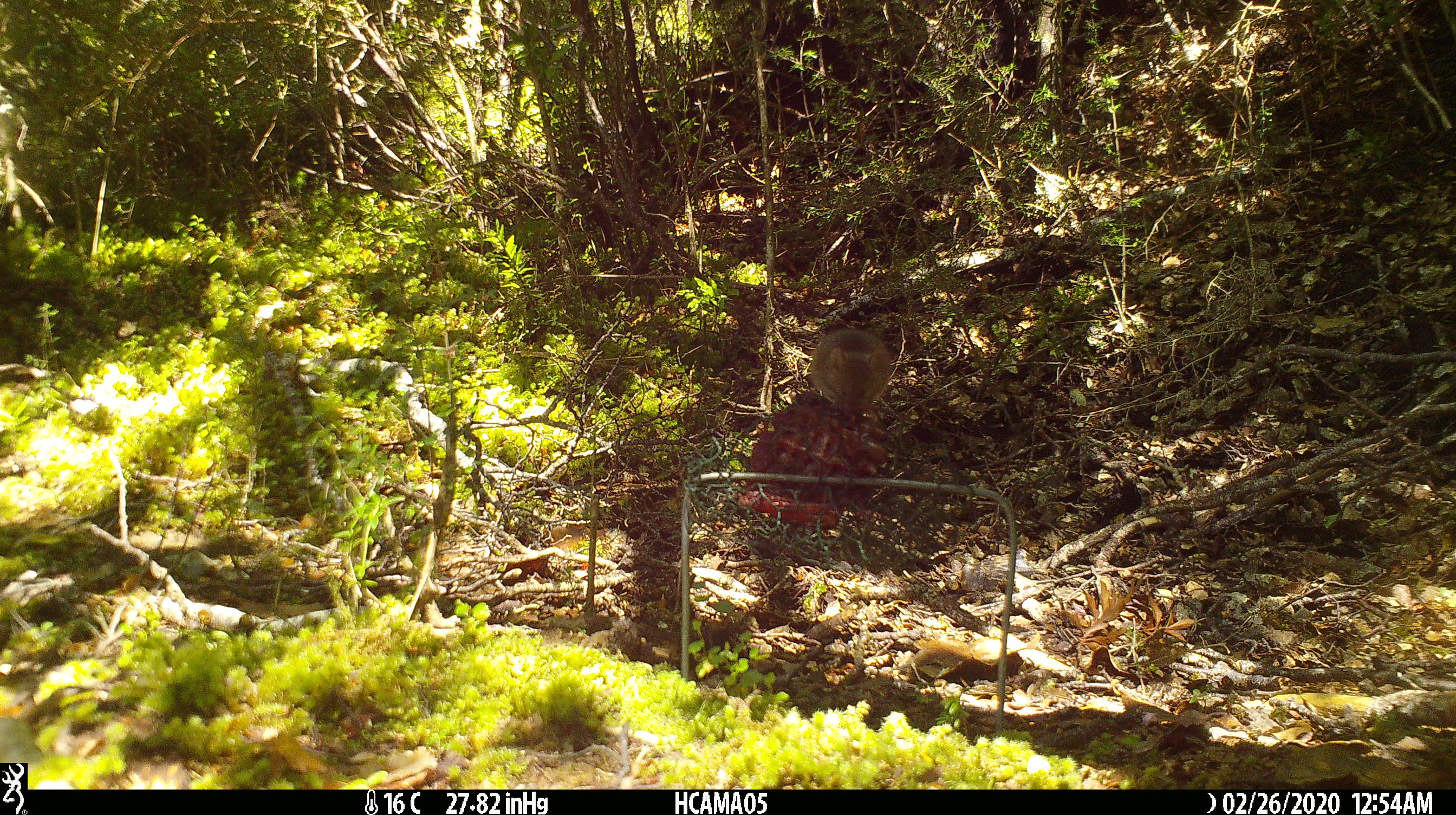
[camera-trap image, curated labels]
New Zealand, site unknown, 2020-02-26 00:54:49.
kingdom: Animalia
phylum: Chordata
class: Mammalia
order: Rodentia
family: Muridae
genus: Mus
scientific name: Mus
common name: mouse